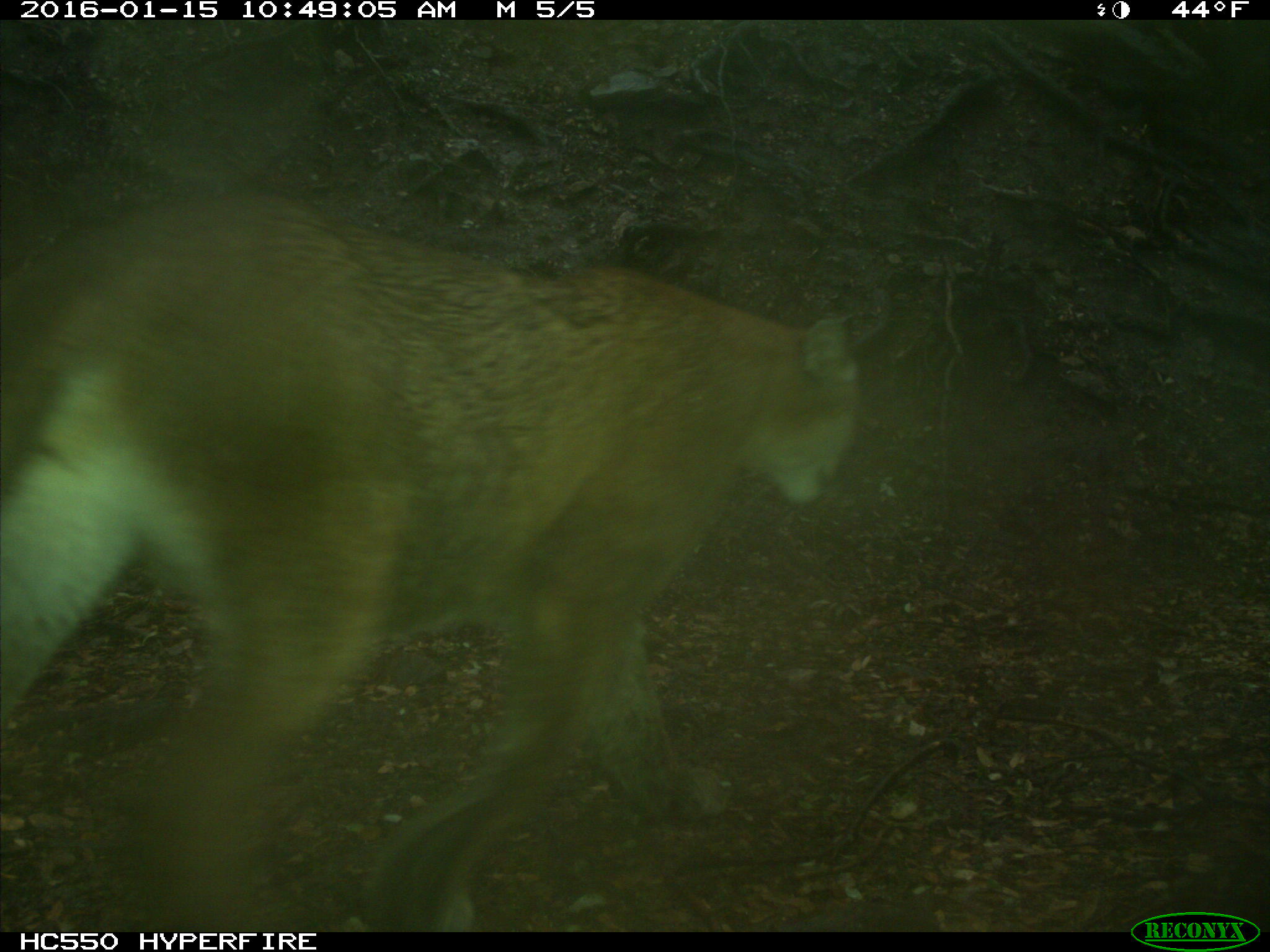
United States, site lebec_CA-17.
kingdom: Animalia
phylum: Chordata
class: Mammalia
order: Carnivora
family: Felidae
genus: Puma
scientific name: Puma concolor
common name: mountain lion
Puma concolor (mountain lion).